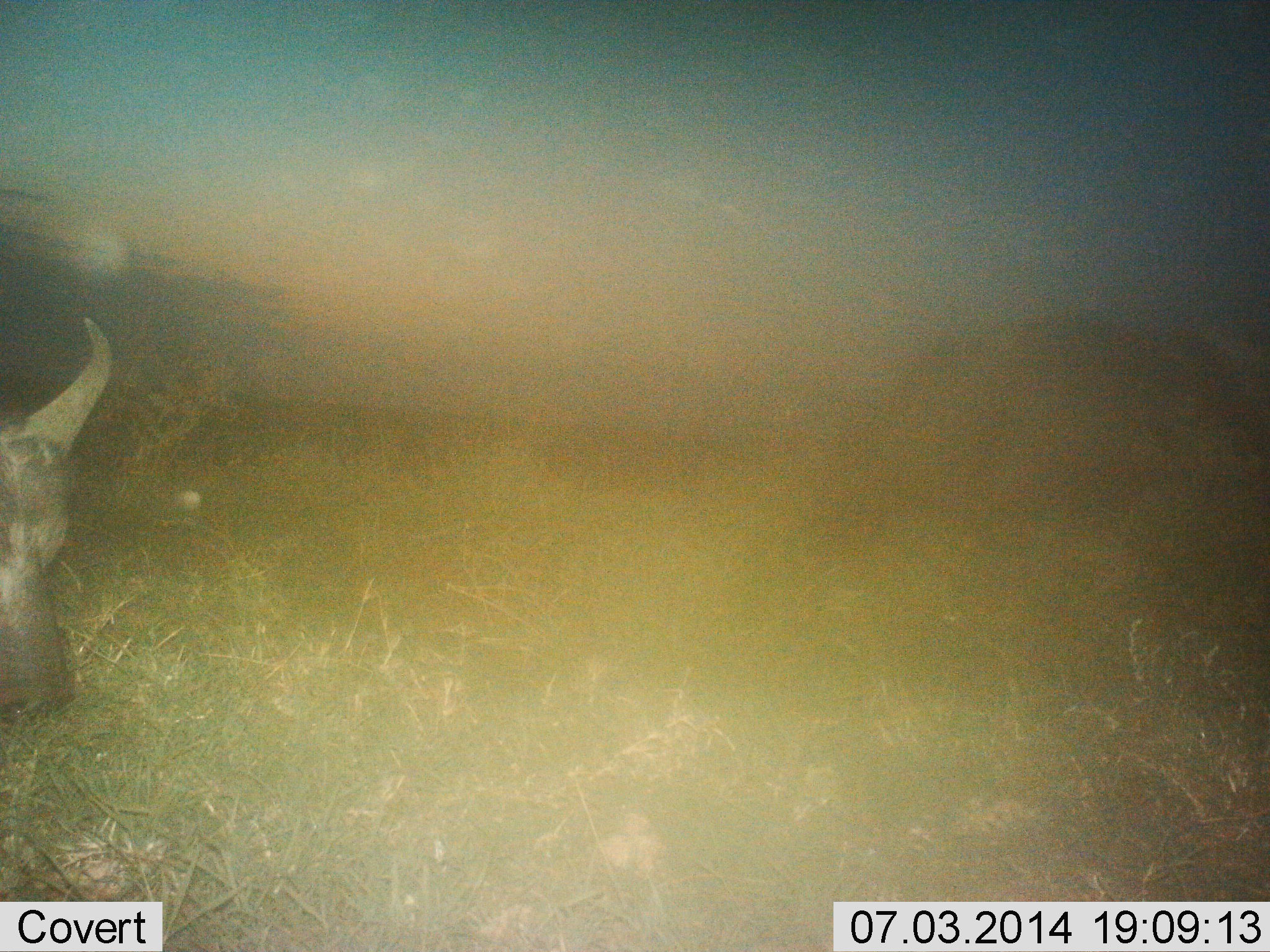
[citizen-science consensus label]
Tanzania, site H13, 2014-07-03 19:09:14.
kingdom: Animalia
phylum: Chordata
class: Mammalia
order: Artiodactyla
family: Bovidae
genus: Syncerus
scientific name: Syncerus caffer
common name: cape buffalo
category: buffalo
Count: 1.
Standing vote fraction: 40%.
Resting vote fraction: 0%.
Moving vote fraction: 10%.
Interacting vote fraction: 0%.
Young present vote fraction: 0%.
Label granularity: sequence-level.